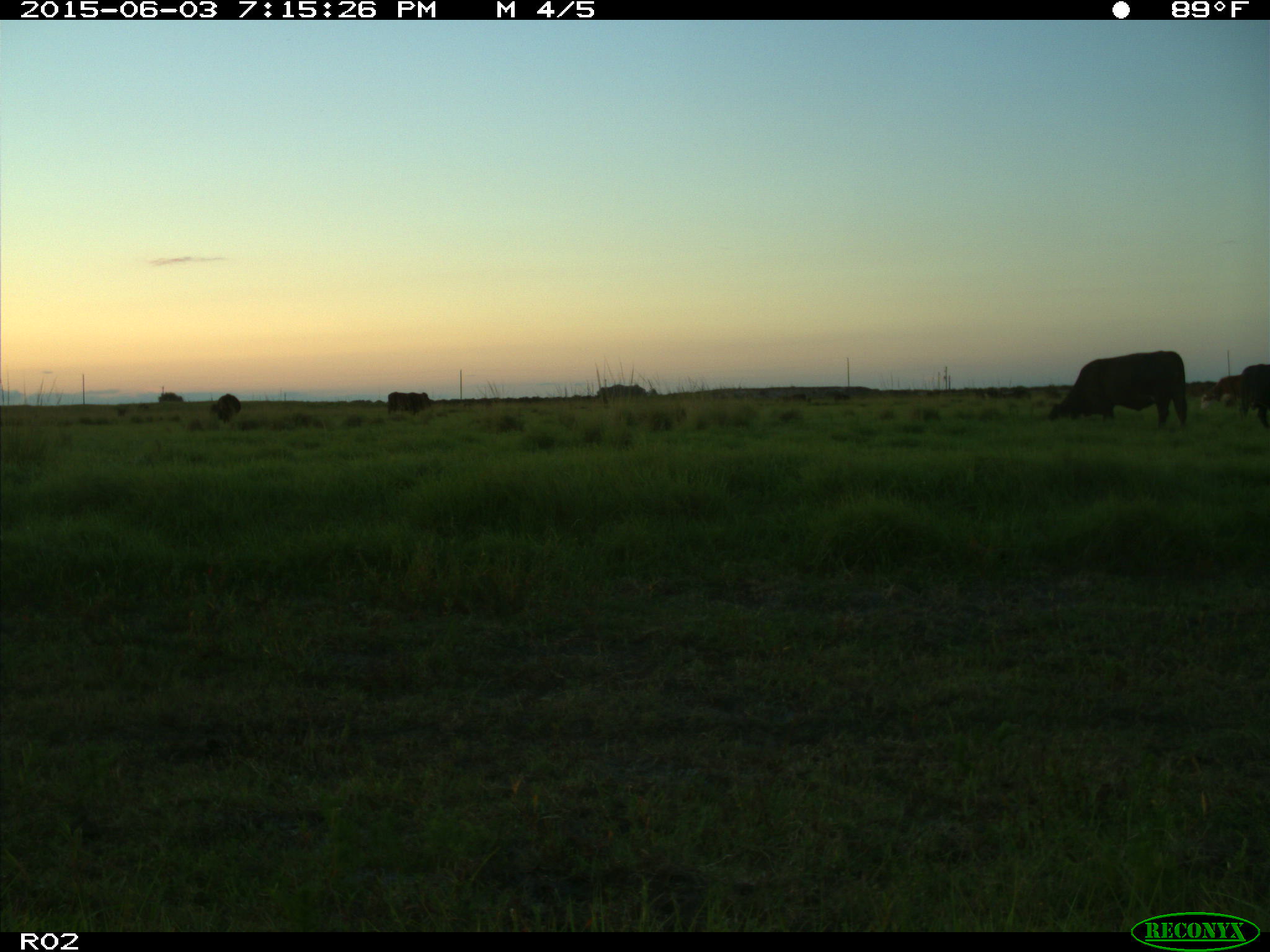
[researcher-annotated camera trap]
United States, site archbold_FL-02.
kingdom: Animalia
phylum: Chordata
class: Mammalia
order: Artiodactyla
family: Bovidae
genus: Bos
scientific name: Bos taurus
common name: domestic cow